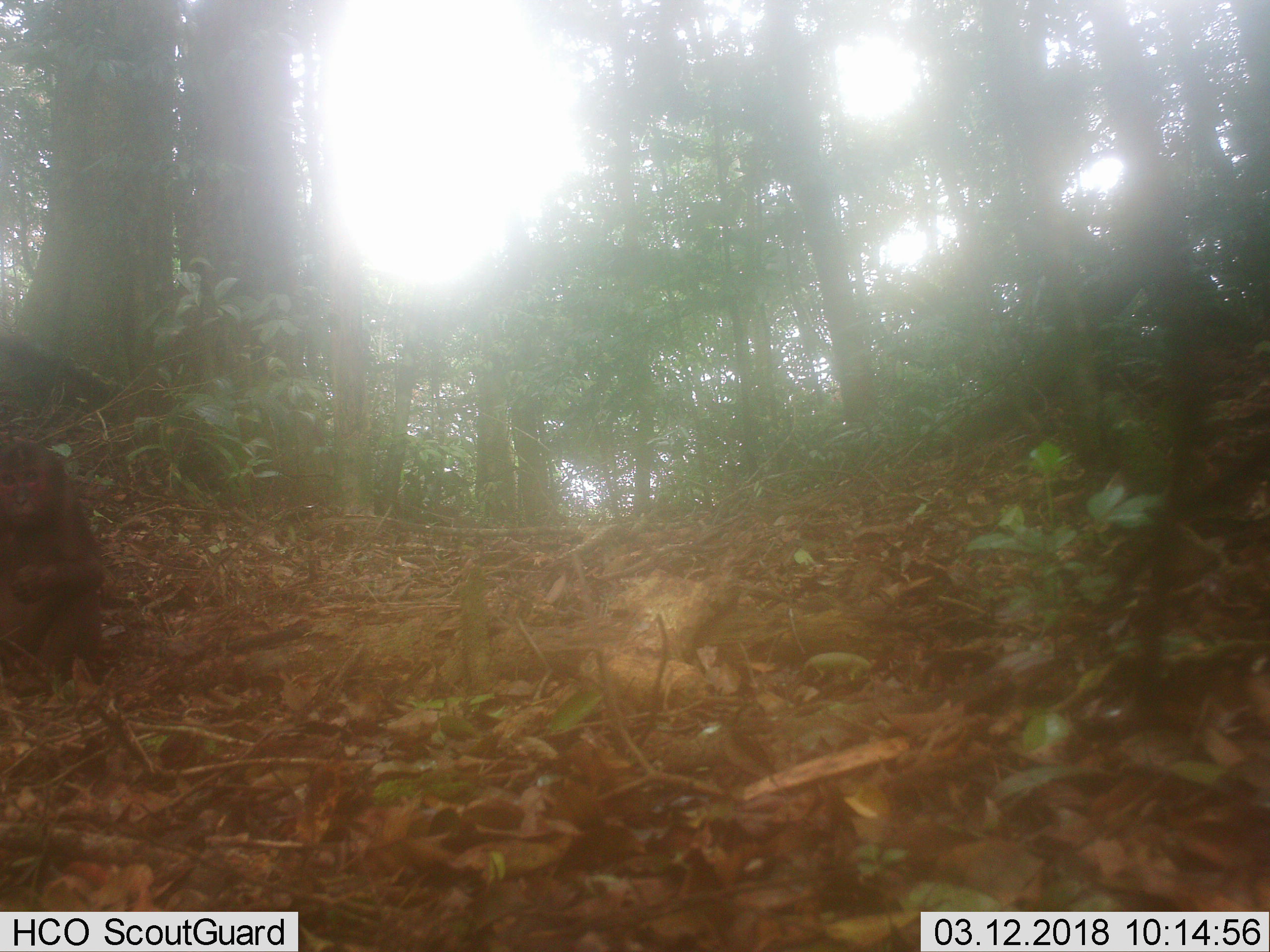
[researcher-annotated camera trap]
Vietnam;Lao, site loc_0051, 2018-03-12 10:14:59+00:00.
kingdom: Animalia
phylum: Chordata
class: Mammalia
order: Primates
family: Cercopithecidae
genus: Macaca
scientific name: Macaca arctoides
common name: stump-tailed macaque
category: stump tailed macaque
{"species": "stump tailed macaque (stump-tailed macaque) (Macaca arctoides)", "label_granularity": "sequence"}